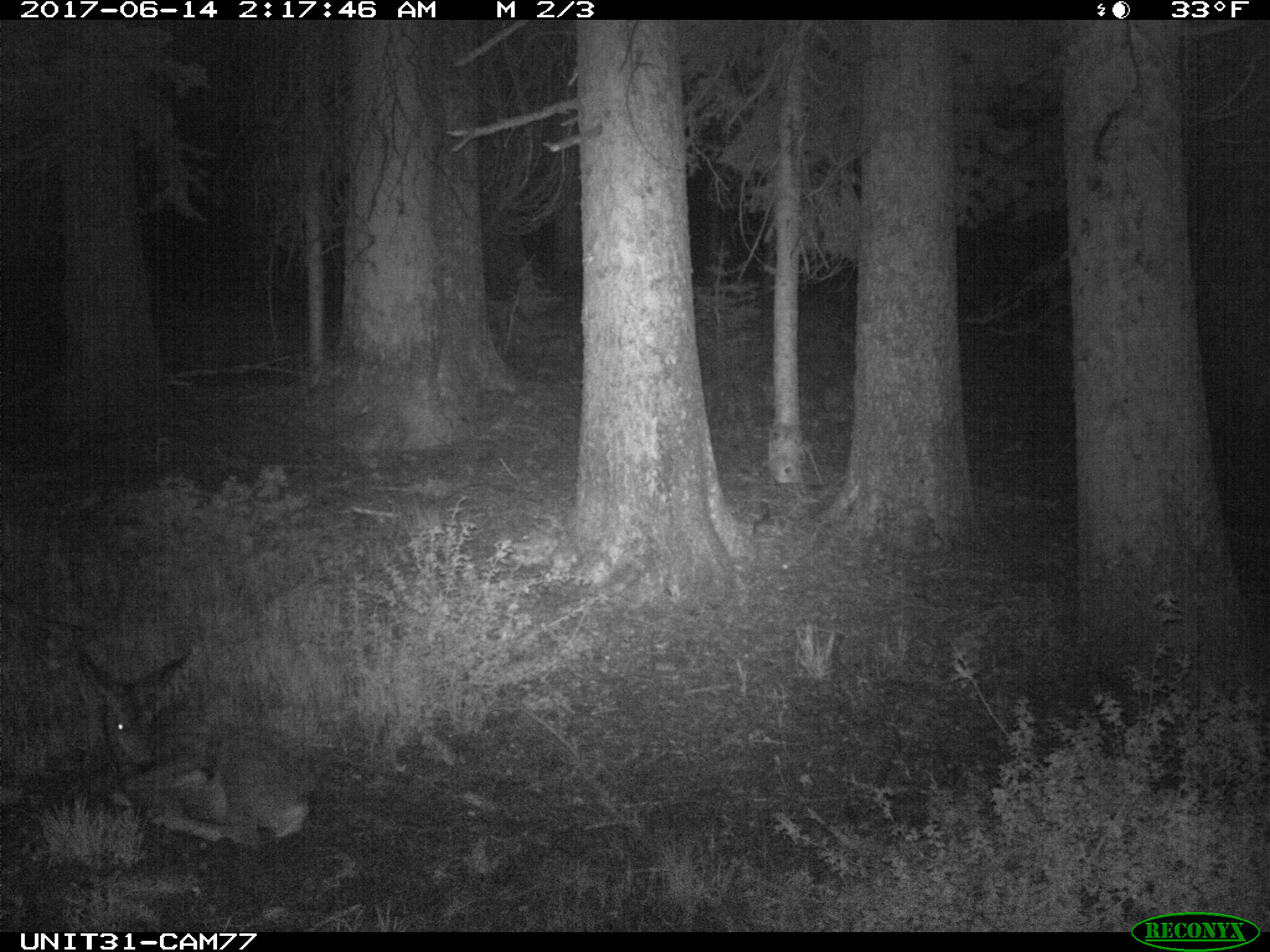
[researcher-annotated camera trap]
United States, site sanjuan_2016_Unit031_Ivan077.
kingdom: Animalia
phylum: Chordata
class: Mammalia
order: Artiodactyla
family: Cervidae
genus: Odocoileus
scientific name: Odocoileus hemionus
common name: mule deer